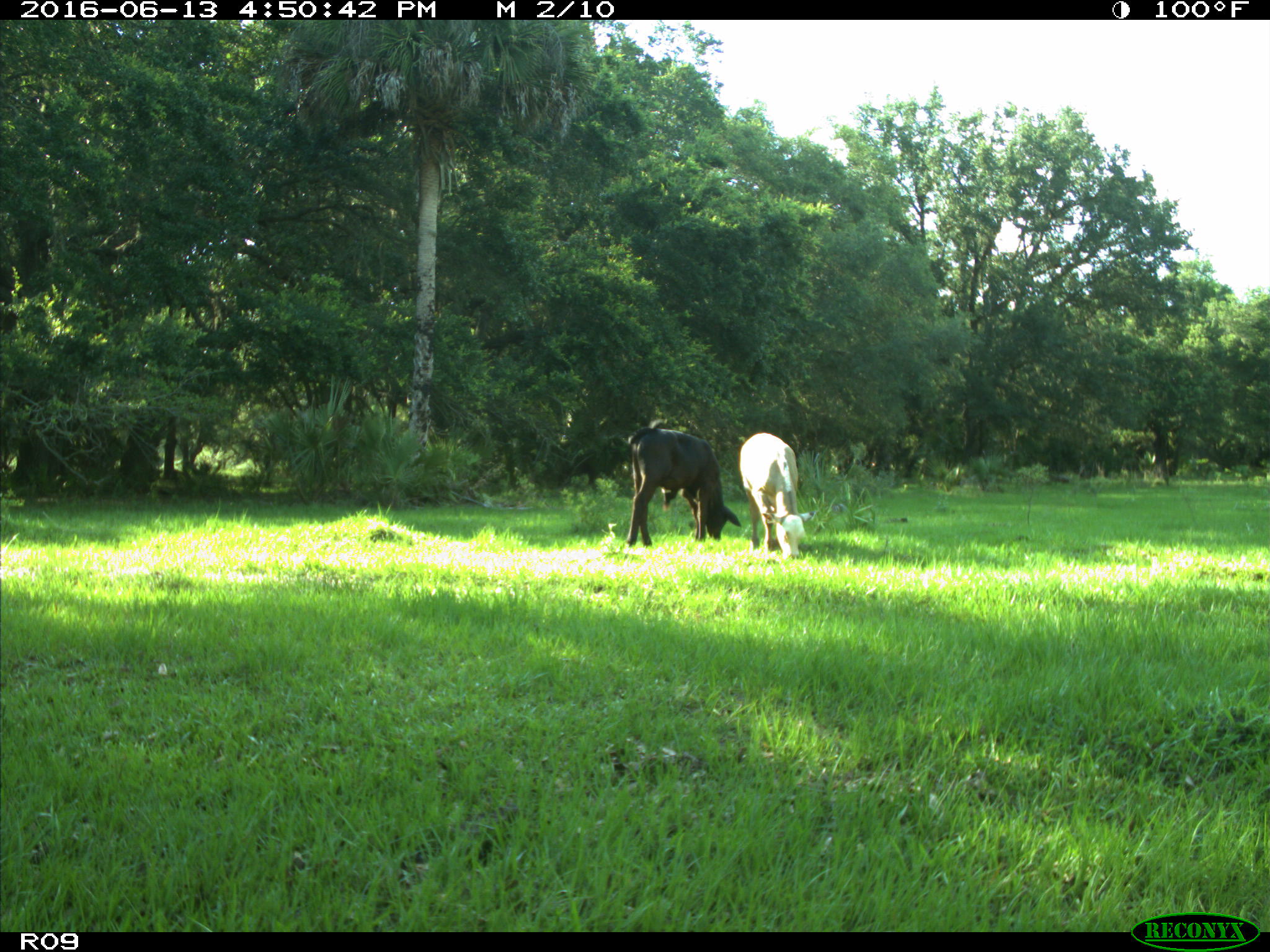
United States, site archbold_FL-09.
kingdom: Animalia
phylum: Chordata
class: Mammalia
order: Artiodactyla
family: Bovidae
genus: Bos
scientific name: Bos taurus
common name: domestic cow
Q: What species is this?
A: Bos taurus (domestic cow).